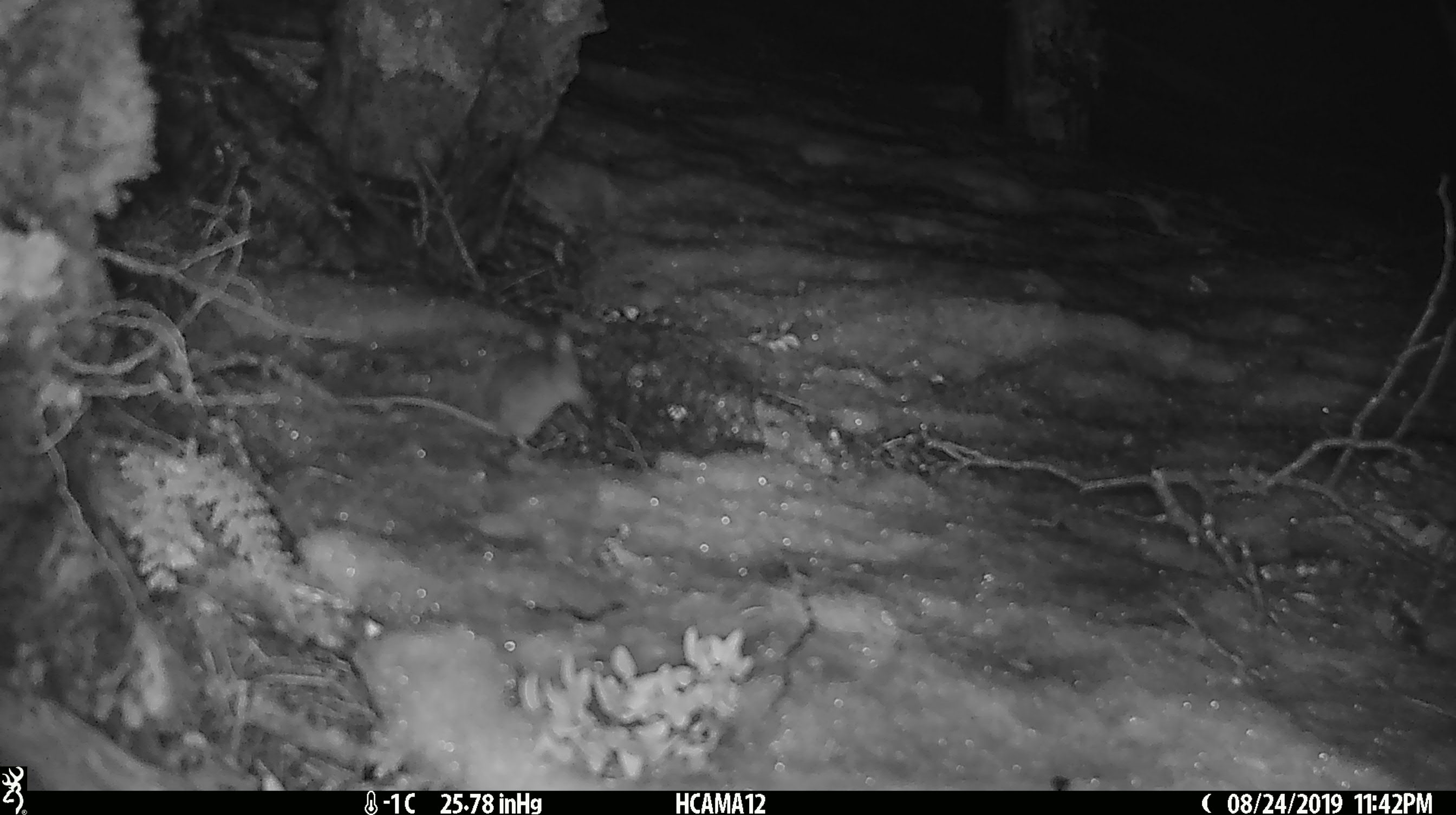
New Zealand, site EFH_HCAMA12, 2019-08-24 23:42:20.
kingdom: Animalia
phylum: Chordata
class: Mammalia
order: Rodentia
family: Muridae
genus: Mus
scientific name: Mus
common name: mouse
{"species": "mouse (Mus)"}